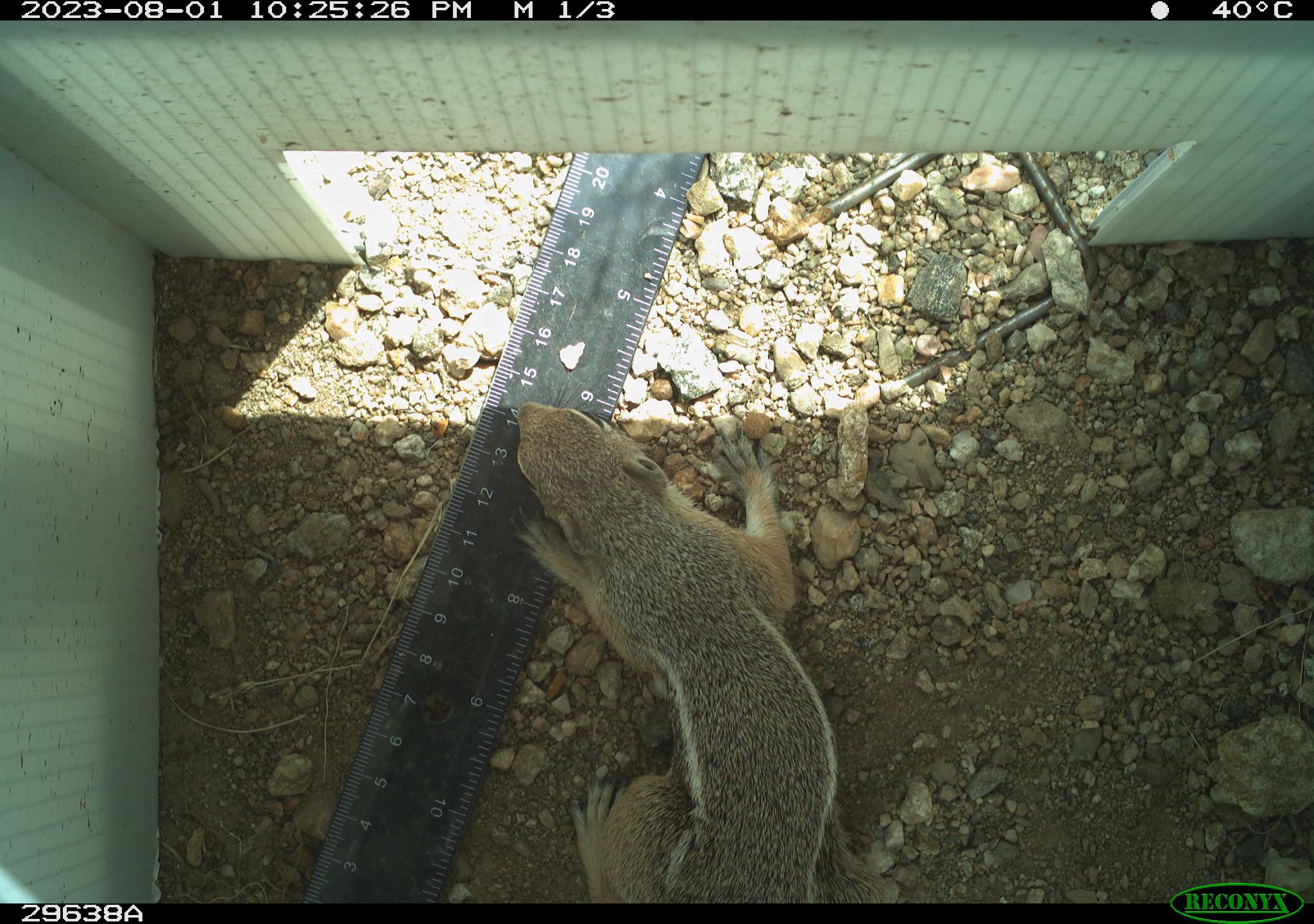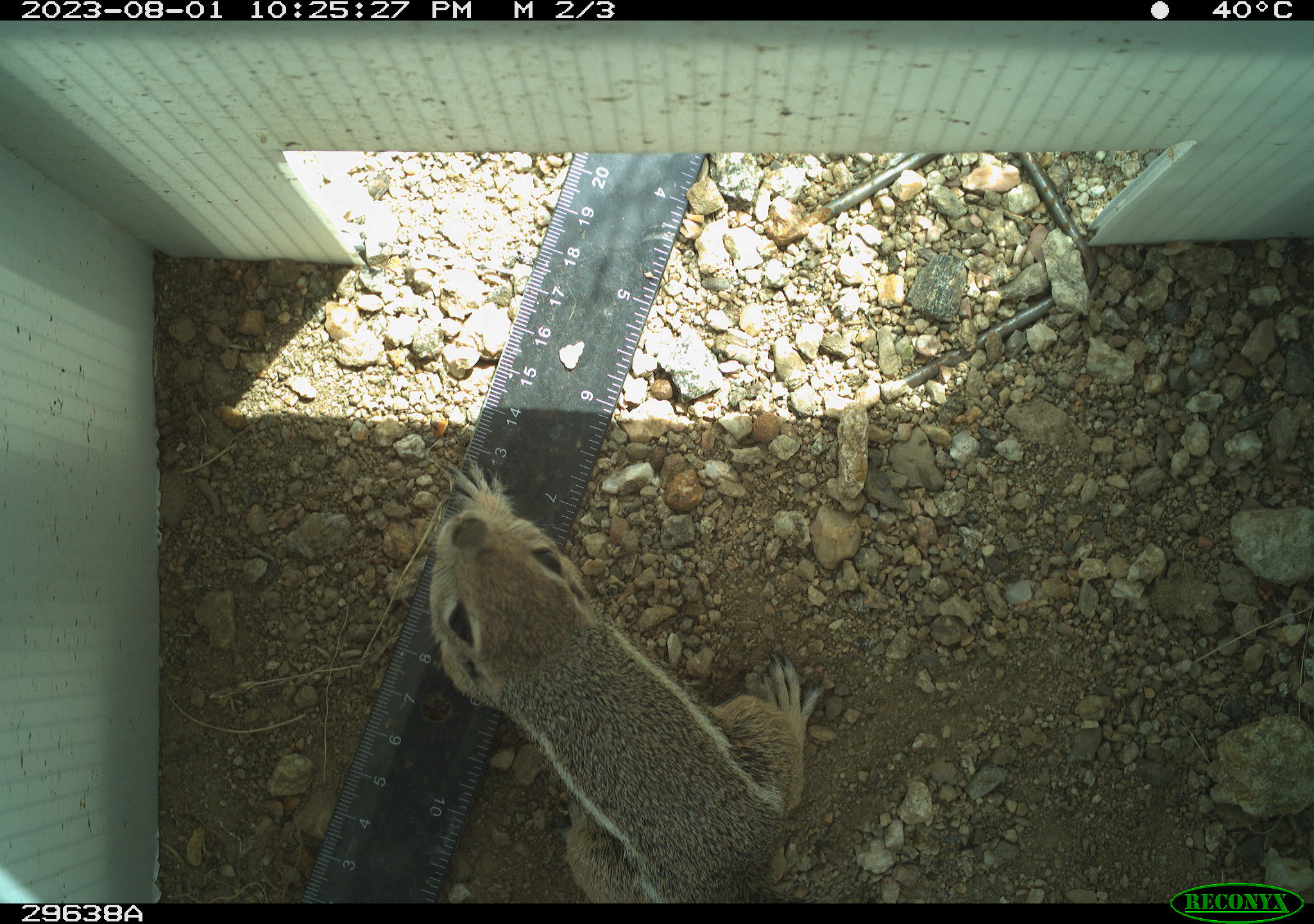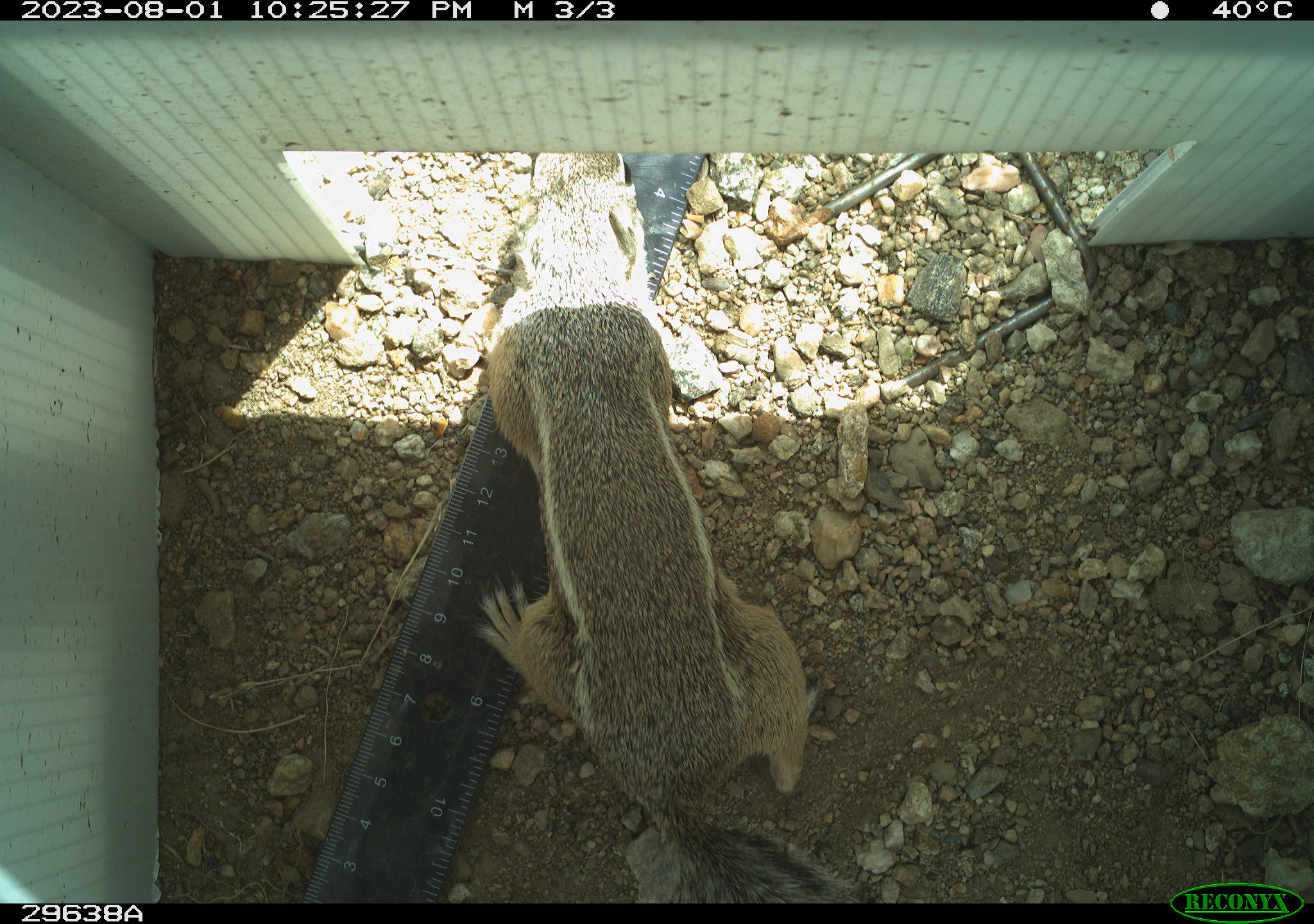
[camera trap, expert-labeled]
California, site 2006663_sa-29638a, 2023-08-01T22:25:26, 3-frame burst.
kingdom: Animalia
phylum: Chordata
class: Mammalia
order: Rodentia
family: Sciuridae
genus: Ammospermophilus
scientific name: Ammospermophilus leucurus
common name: white-tailed antelope squirrel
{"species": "white-tailed antelope squirrel (Ammospermophilus leucurus)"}